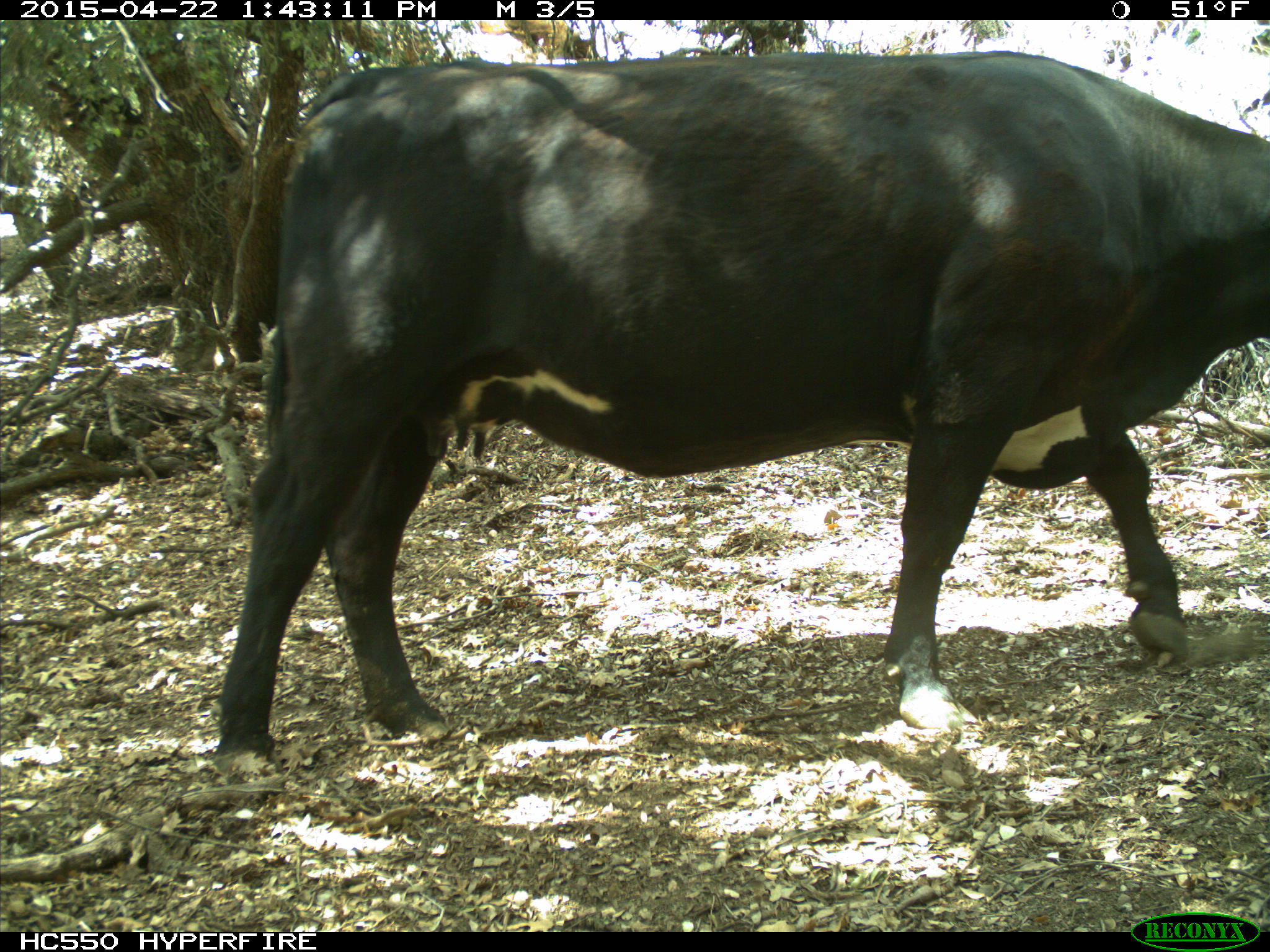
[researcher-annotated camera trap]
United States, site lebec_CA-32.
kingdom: Animalia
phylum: Chordata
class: Mammalia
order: Artiodactyla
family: Bovidae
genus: Bos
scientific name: Bos taurus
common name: domestic cow